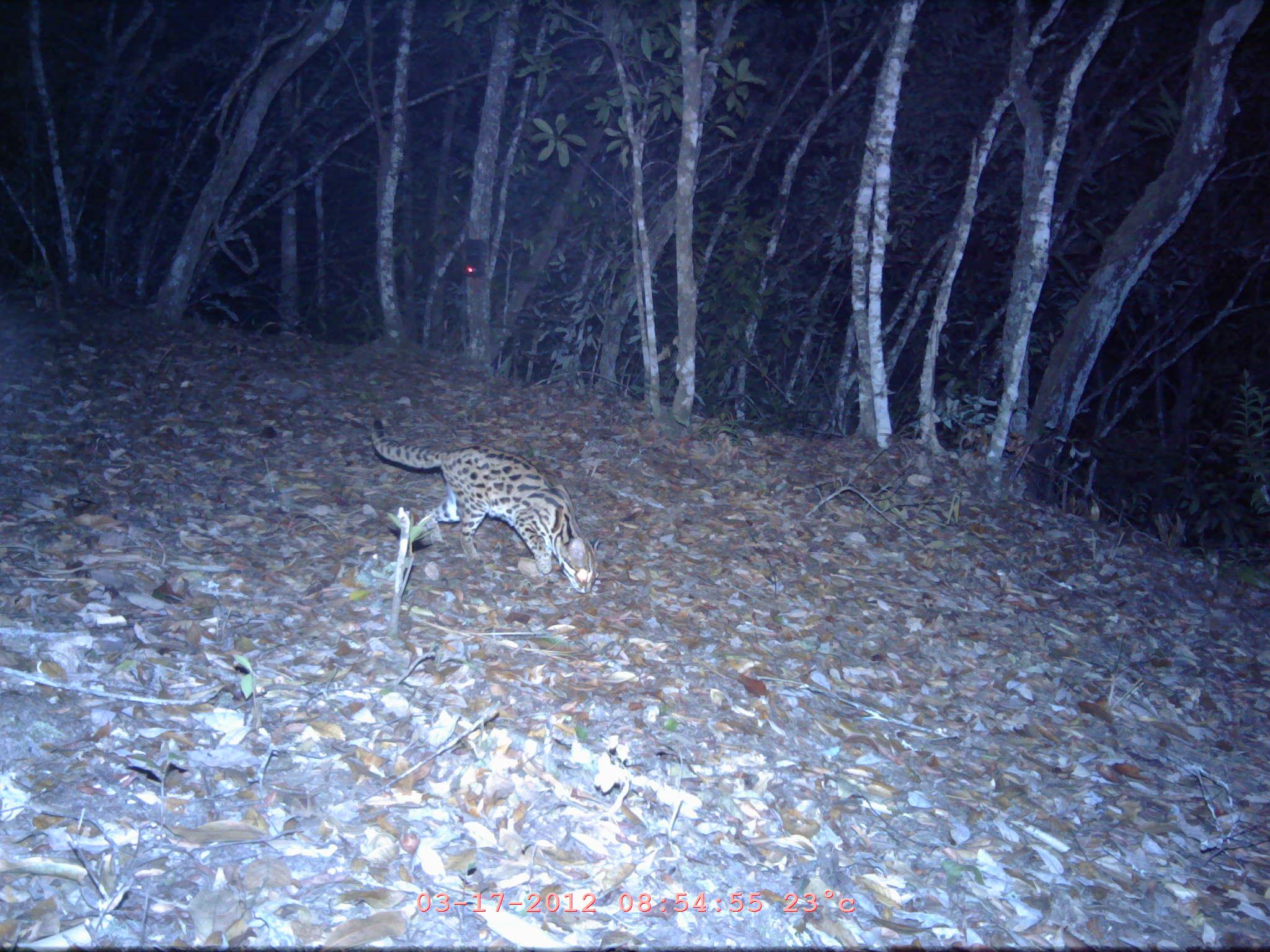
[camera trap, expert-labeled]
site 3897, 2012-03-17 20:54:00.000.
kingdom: Animalia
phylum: Chordata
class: Mammalia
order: Carnivora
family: Felidae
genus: Prionailurus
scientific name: Prionailurus bengalensis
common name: mainland leopard cat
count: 1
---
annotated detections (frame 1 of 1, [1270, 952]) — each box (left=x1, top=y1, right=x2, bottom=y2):
prionailurus bengalensis: (left=369, top=416, right=601, bottom=594)